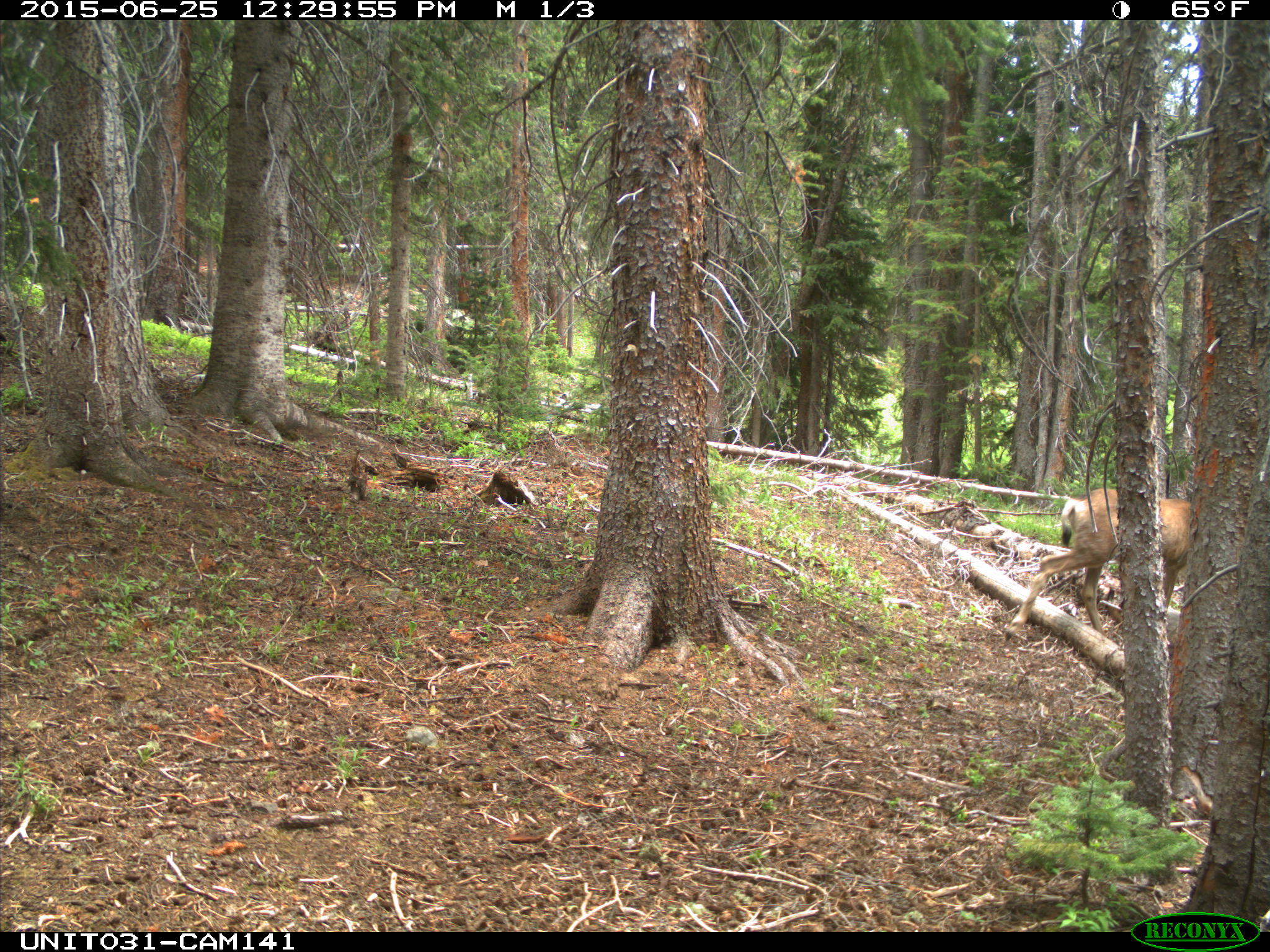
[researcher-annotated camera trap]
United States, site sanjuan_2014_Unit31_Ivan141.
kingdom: Animalia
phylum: Chordata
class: Mammalia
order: Artiodactyla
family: Cervidae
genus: Odocoileus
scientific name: Odocoileus hemionus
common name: mule deer